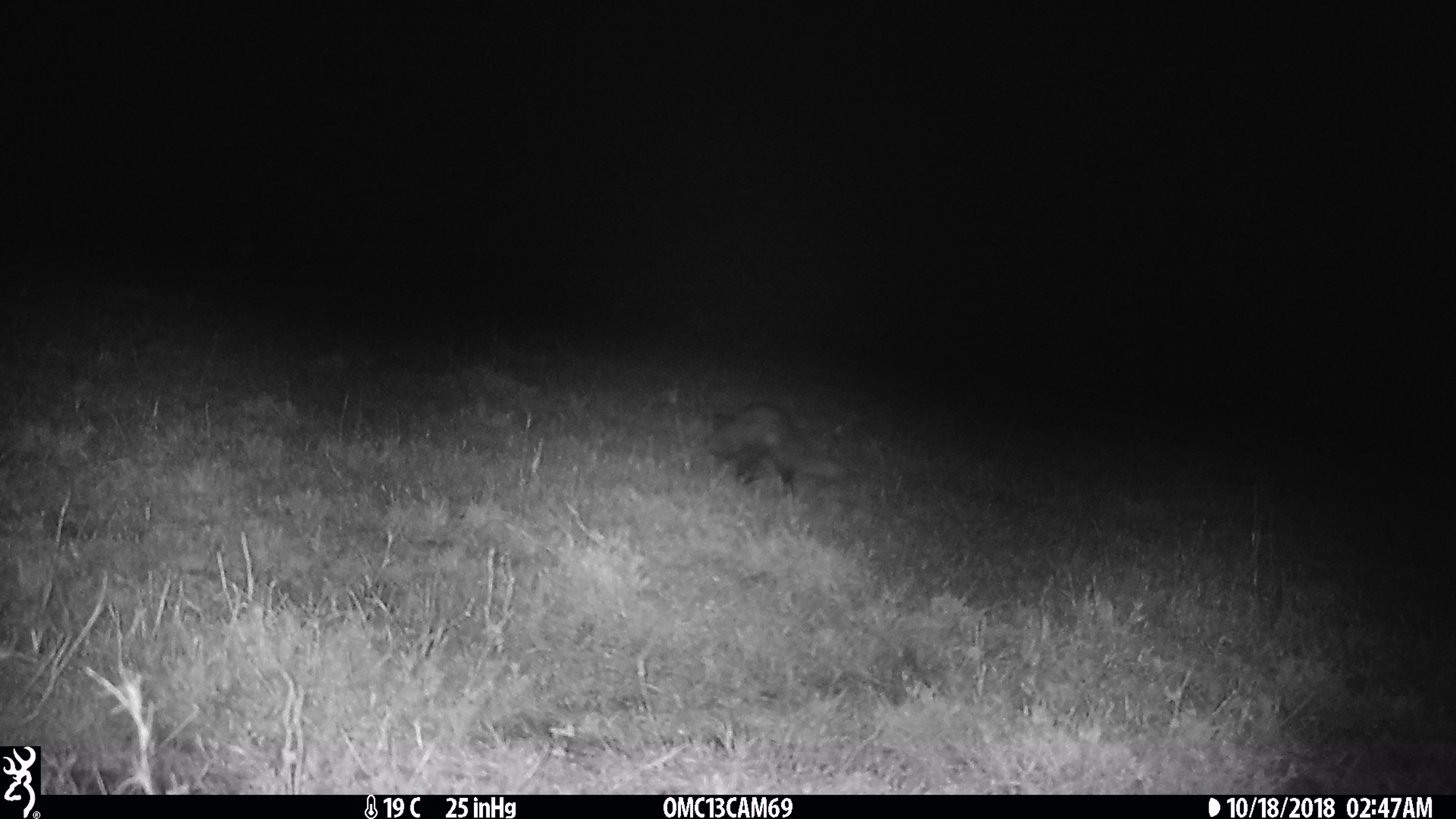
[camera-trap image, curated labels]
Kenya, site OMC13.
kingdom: Animalia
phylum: Chordata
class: Mammalia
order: Carnivora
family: Herpestidae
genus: Ichneumia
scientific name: Ichneumia albicauda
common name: white-tailed mongoose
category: mongoose white tailed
Mongoose white tailed (white-tailed mongoose) (Ichneumia albicauda).